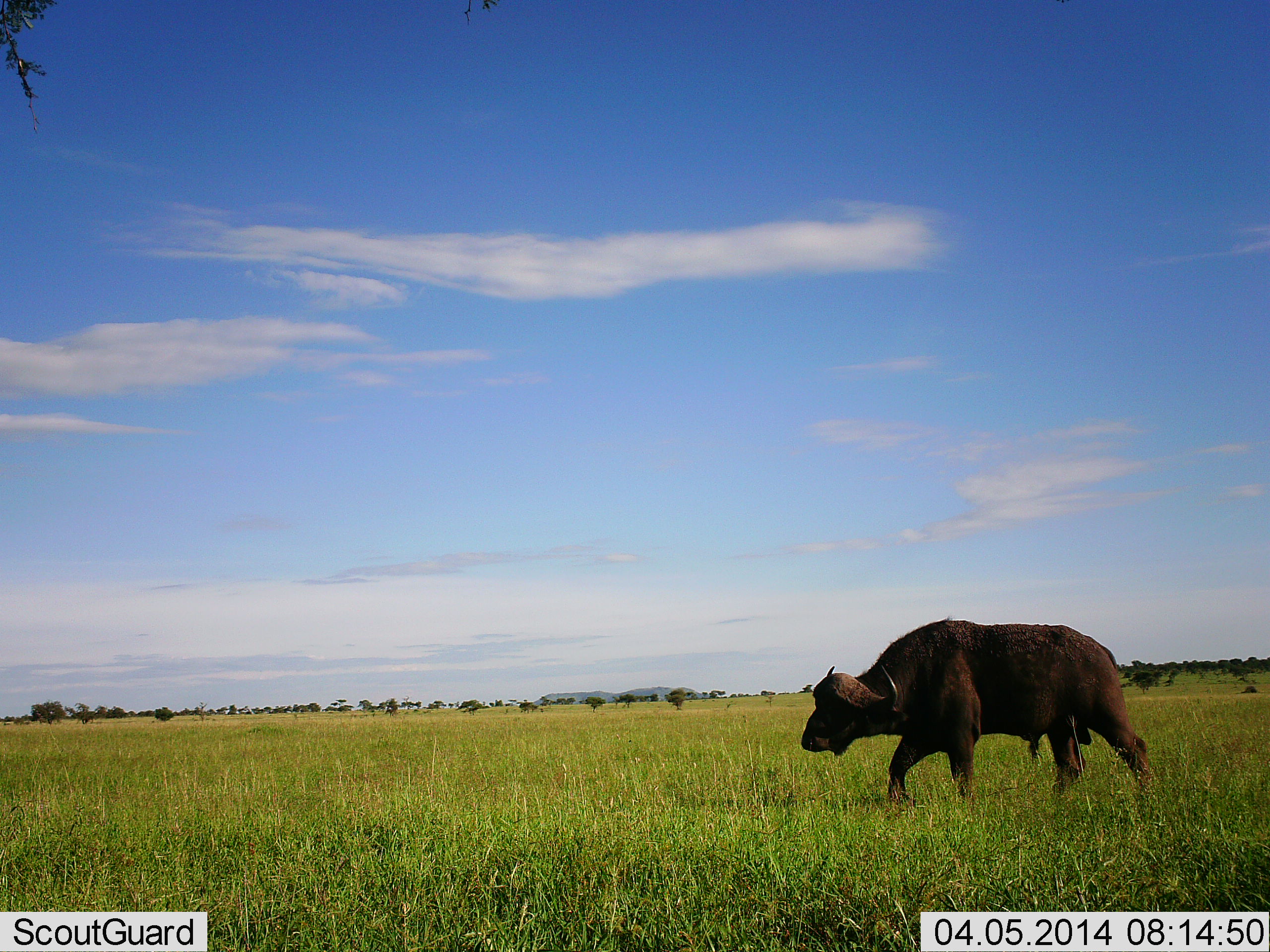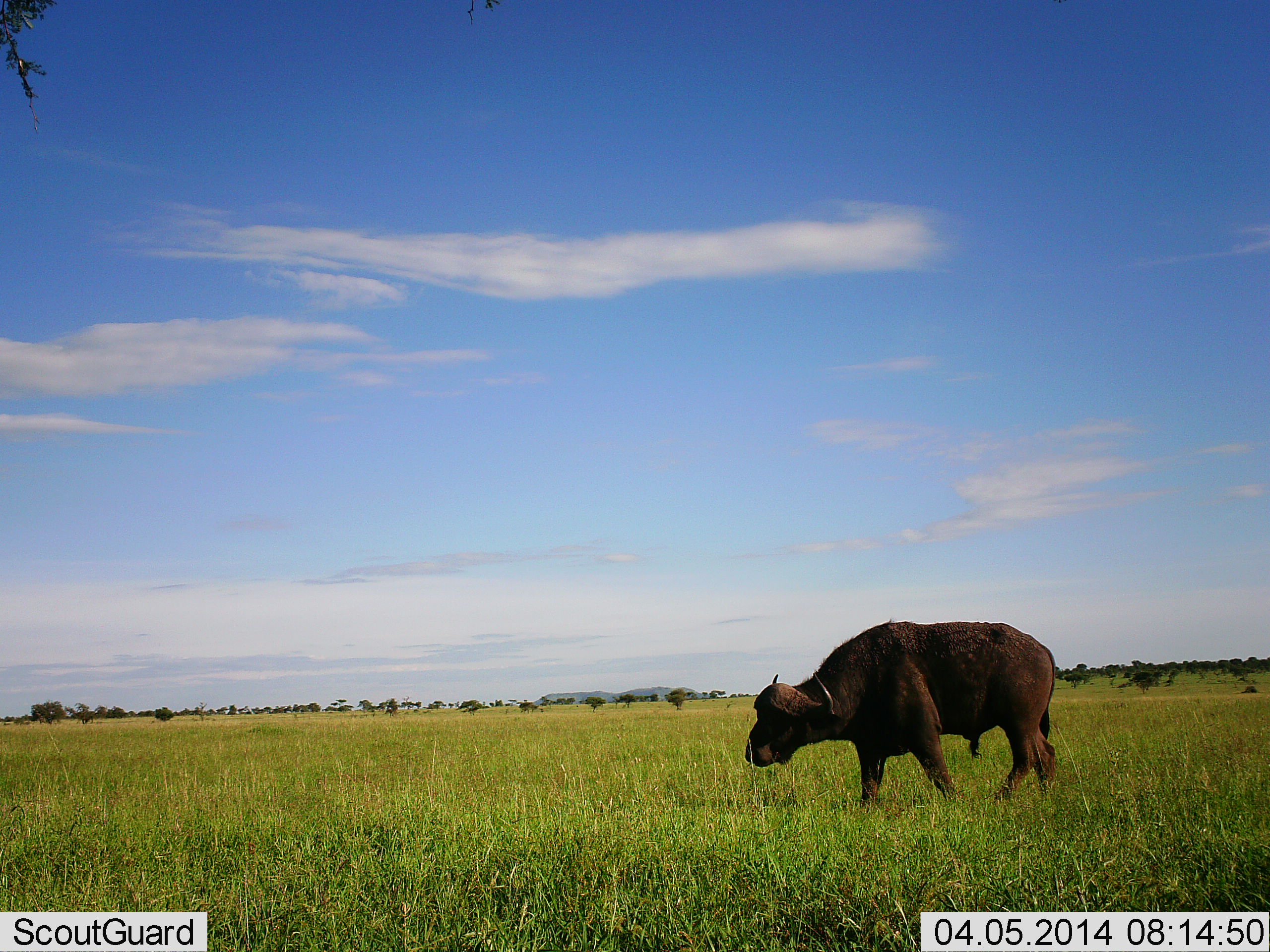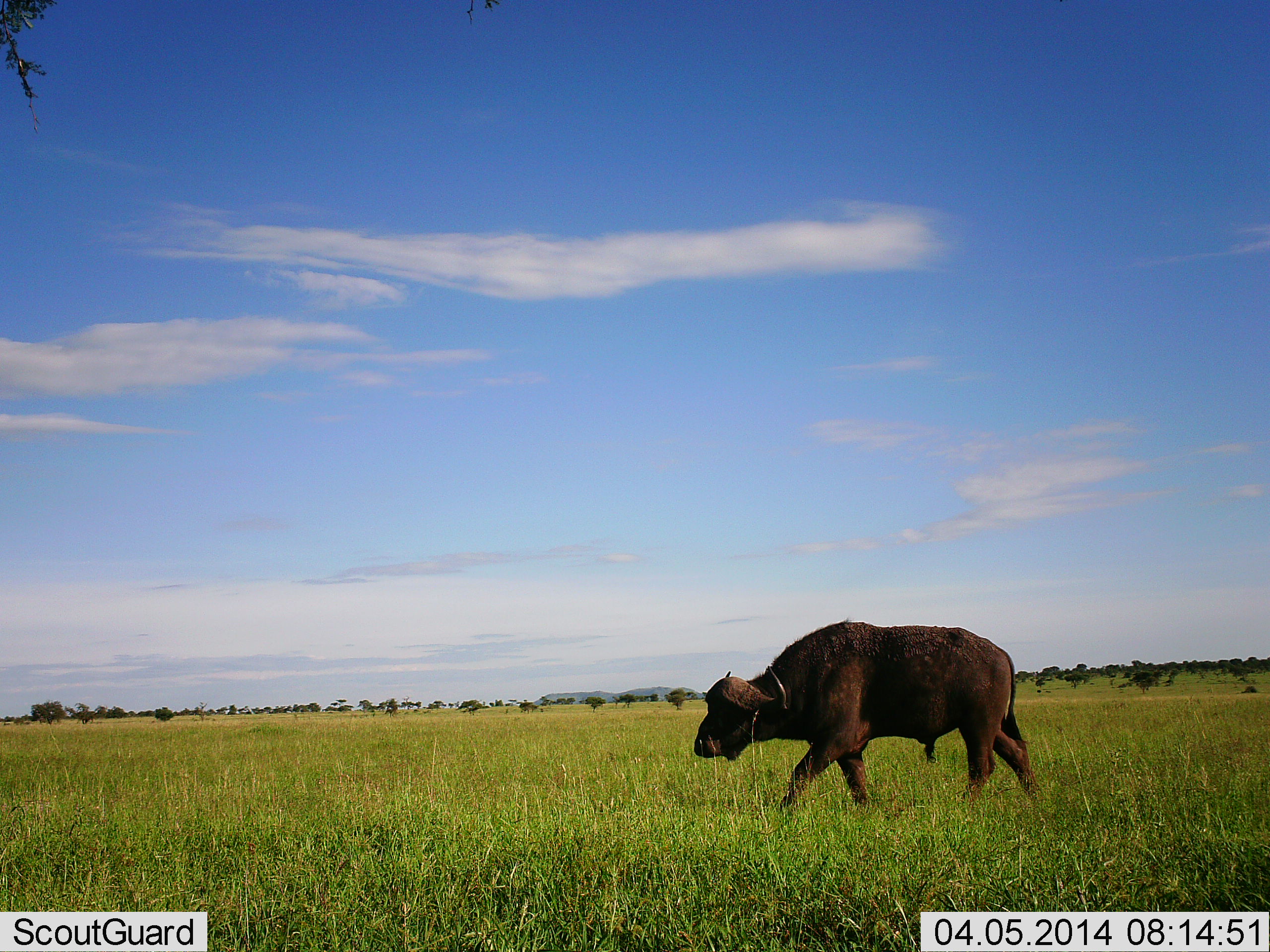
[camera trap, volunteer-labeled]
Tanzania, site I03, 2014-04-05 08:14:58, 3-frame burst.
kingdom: Animalia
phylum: Chordata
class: Mammalia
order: Artiodactyla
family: Bovidae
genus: Syncerus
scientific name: Syncerus caffer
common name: cape buffalo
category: buffalo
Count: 1.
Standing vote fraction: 20%.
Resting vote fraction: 0%.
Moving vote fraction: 90%.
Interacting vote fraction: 0%.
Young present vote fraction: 0%.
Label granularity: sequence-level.